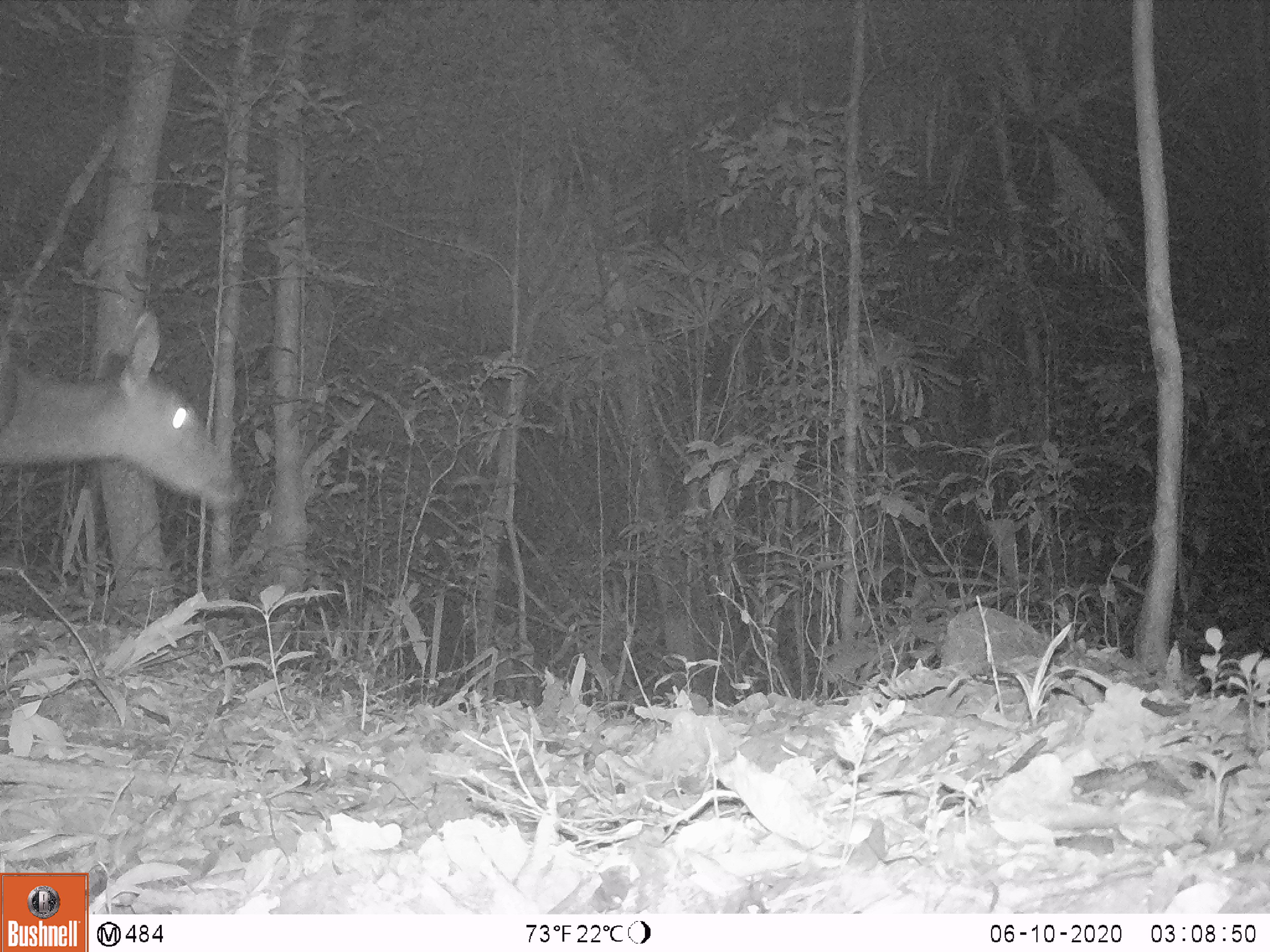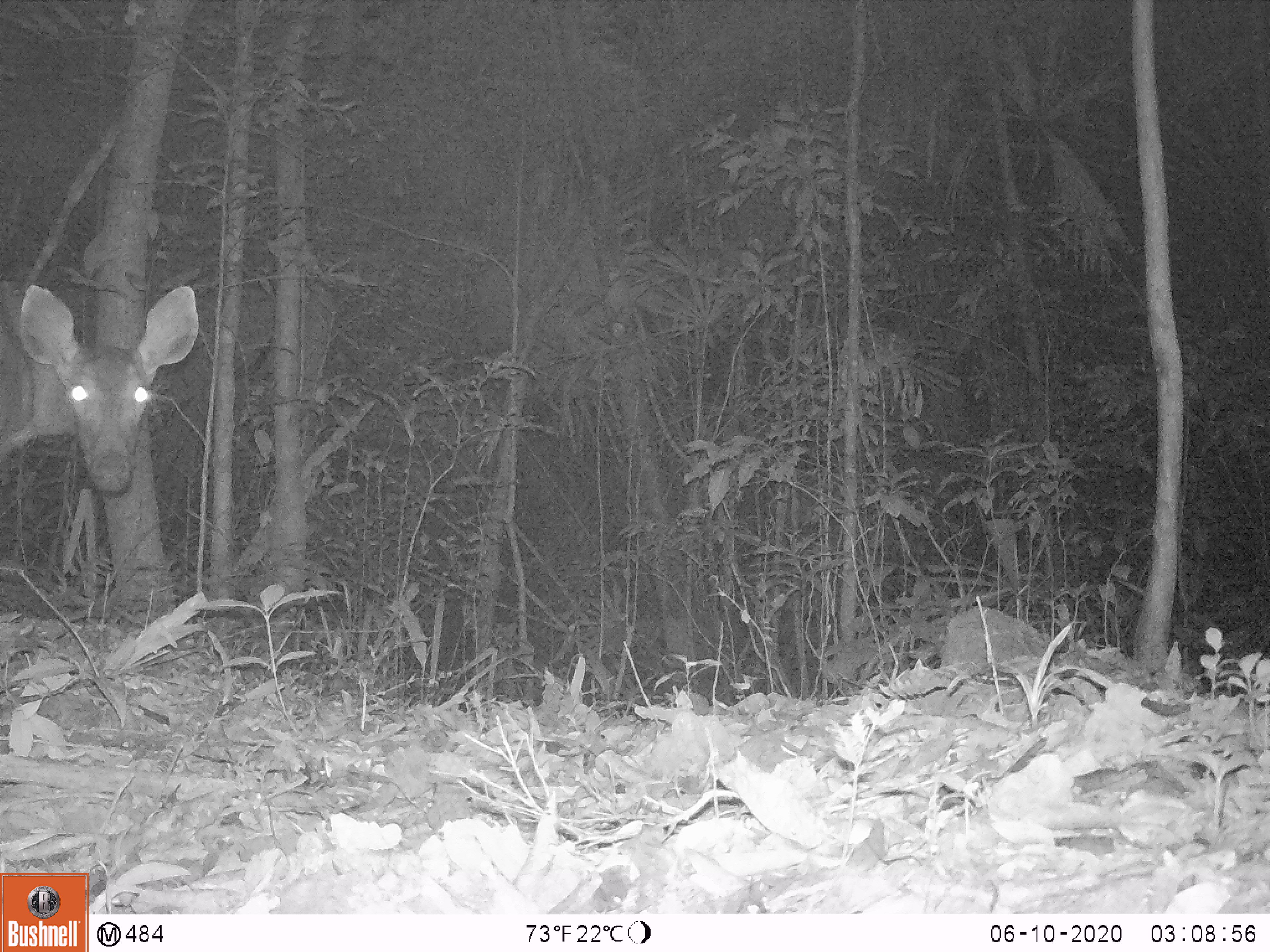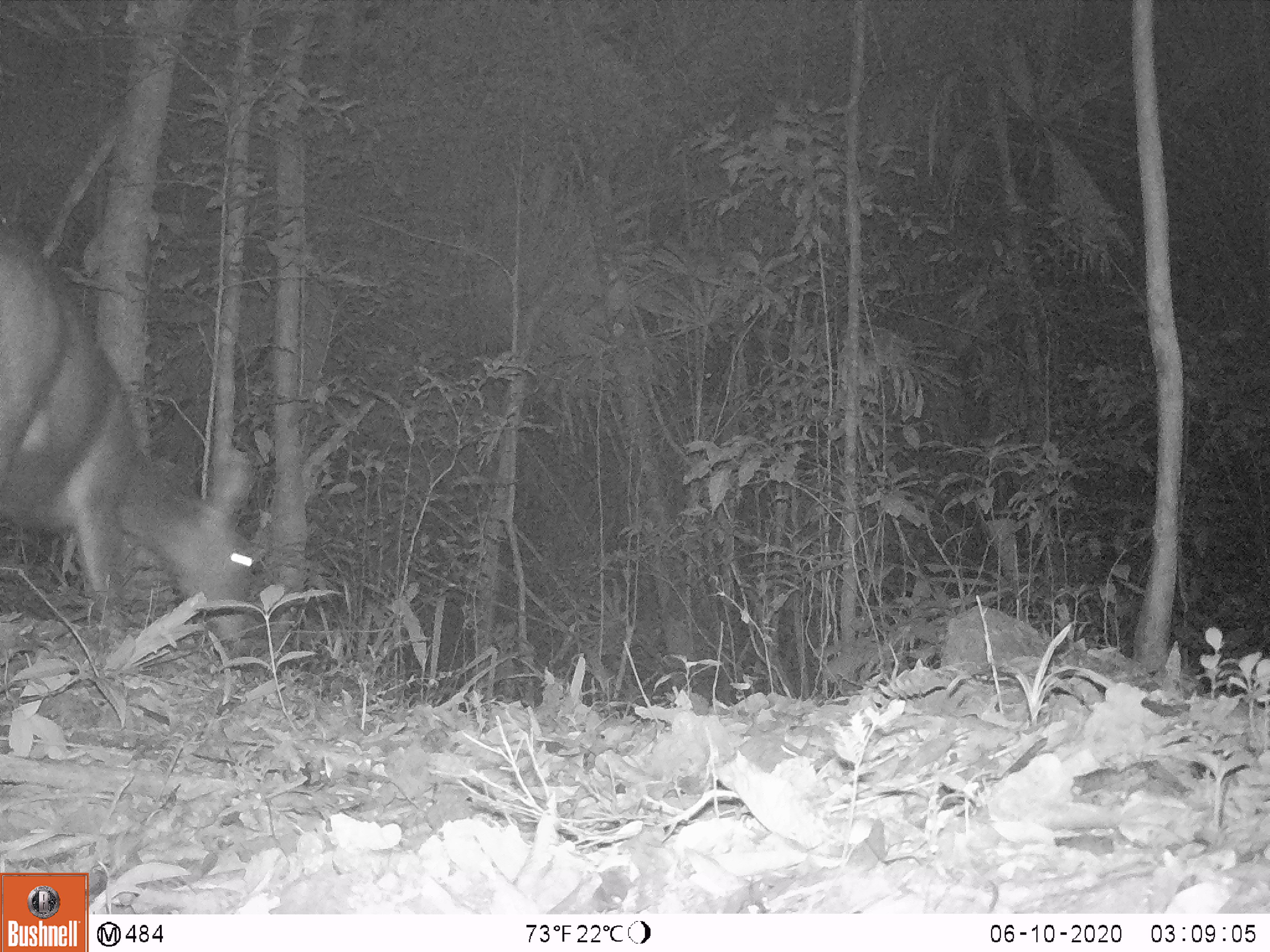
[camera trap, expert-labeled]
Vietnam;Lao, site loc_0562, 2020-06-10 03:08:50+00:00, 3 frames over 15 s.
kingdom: Animalia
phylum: Chordata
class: Mammalia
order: Artiodactyla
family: Cervidae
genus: Rusa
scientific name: Rusa unicolor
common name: sambar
Sambar (Rusa unicolor). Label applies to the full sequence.